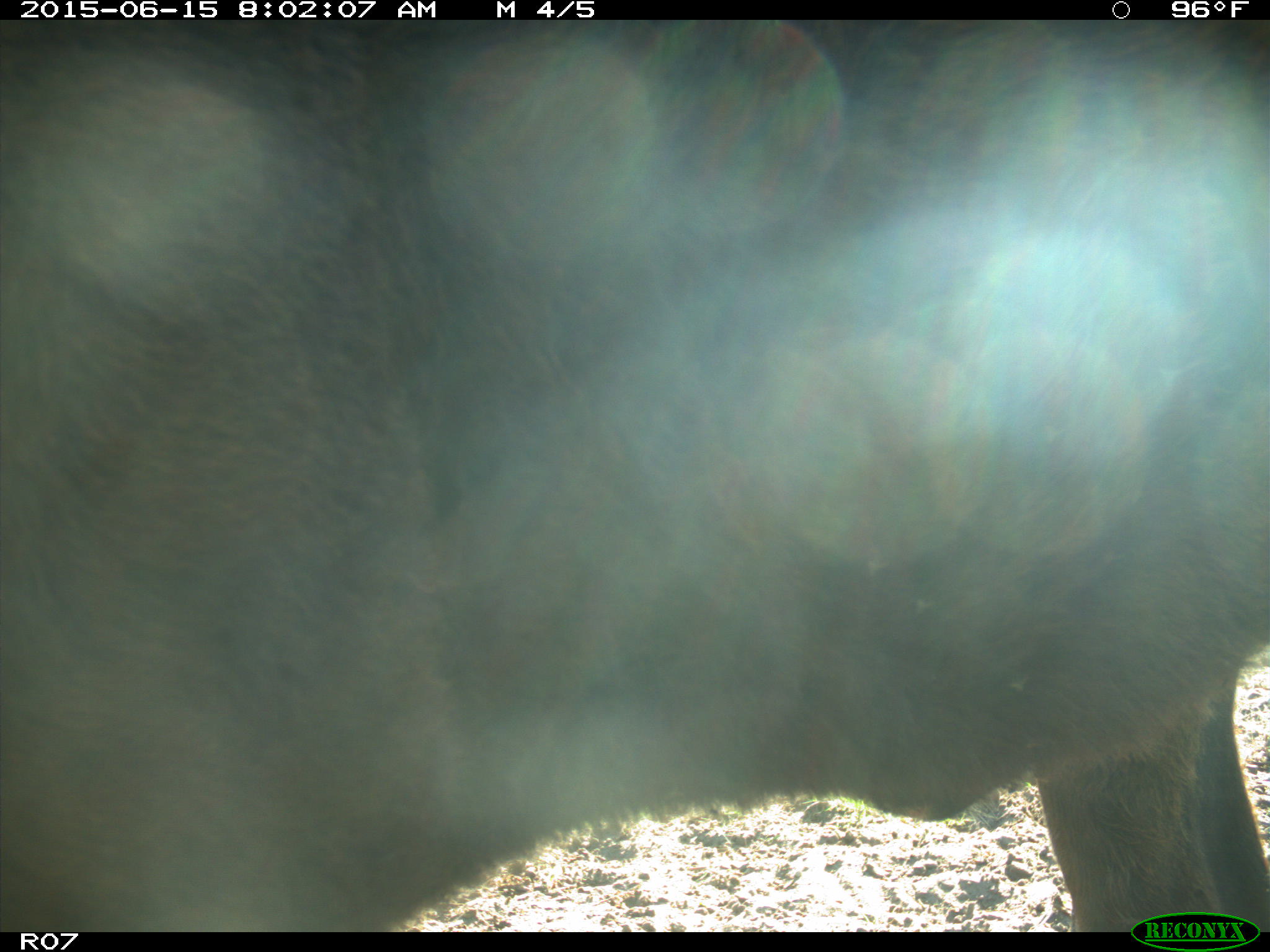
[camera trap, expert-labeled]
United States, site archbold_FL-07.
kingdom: Animalia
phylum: Chordata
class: Mammalia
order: Artiodactyla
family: Bovidae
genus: Bos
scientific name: Bos taurus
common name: domestic cow